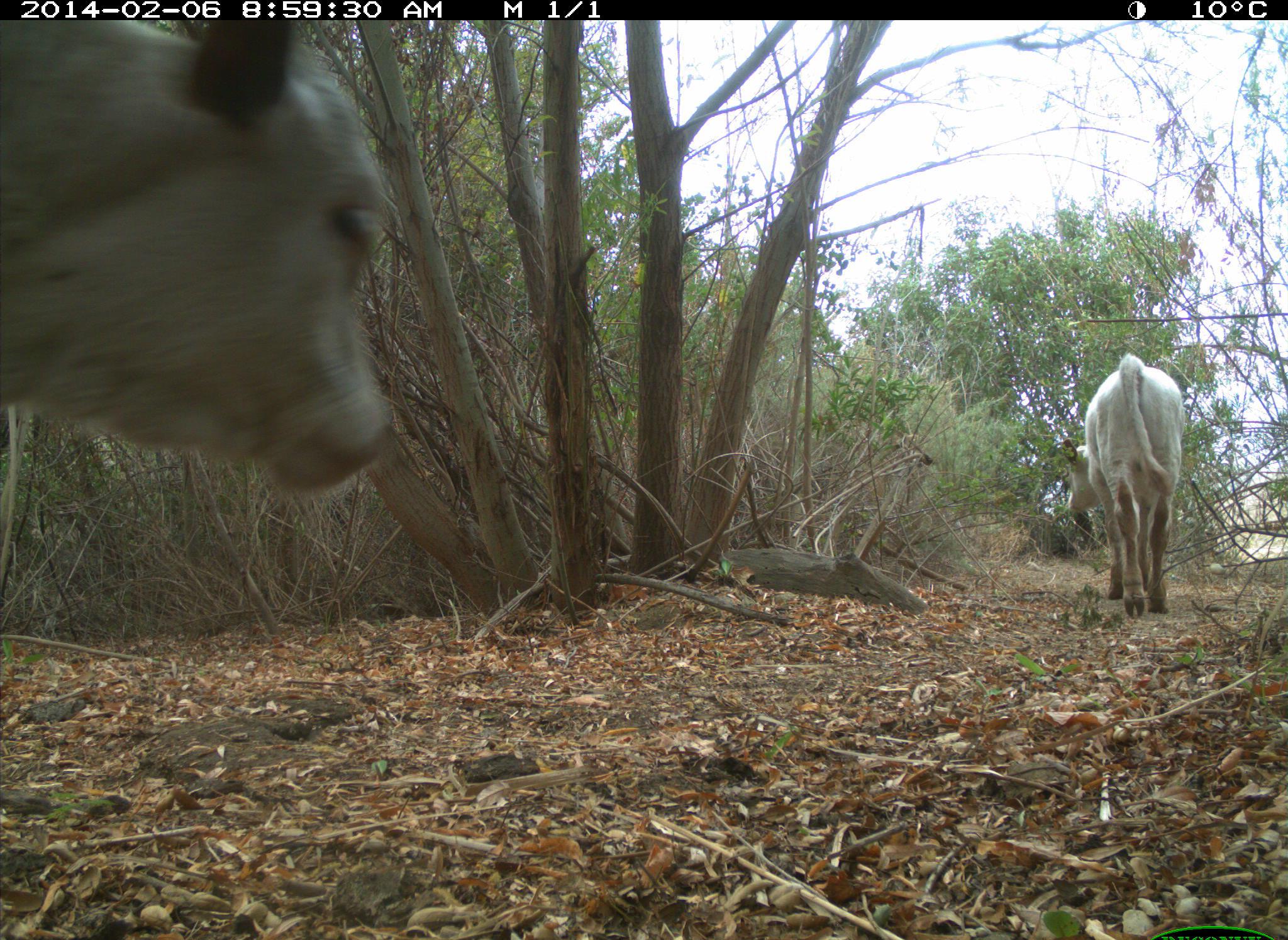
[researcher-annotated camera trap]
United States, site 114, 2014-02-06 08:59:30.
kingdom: Animalia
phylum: Chordata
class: Mammalia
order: Artiodactyla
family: Bovidae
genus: Bos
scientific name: Bos taurus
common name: cow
Cow (Bos taurus).